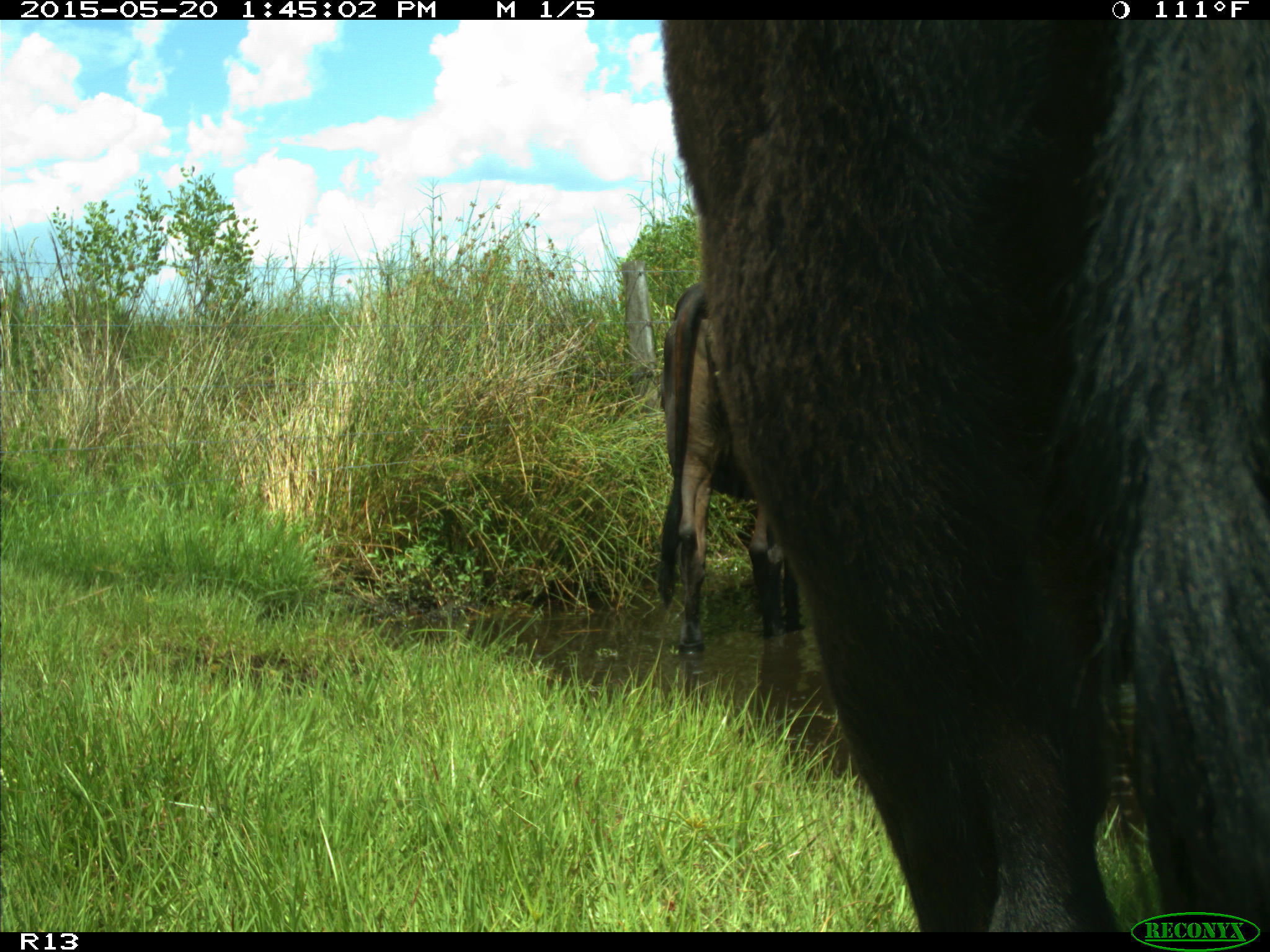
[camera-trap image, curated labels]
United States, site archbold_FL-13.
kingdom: Animalia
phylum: Chordata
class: Mammalia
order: Artiodactyla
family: Bovidae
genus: Bos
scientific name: Bos taurus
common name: domestic cow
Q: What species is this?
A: Bos taurus (domestic cow).